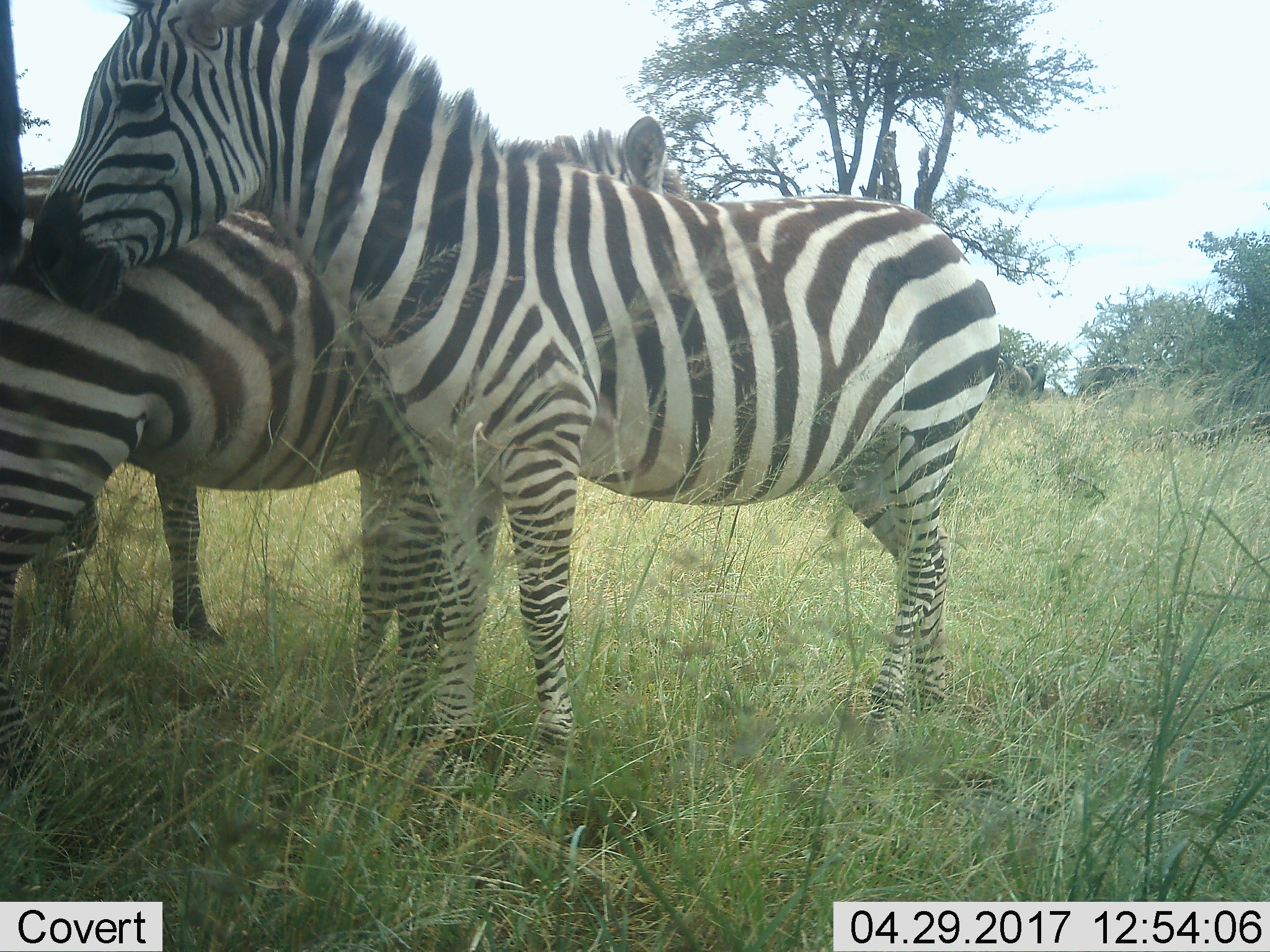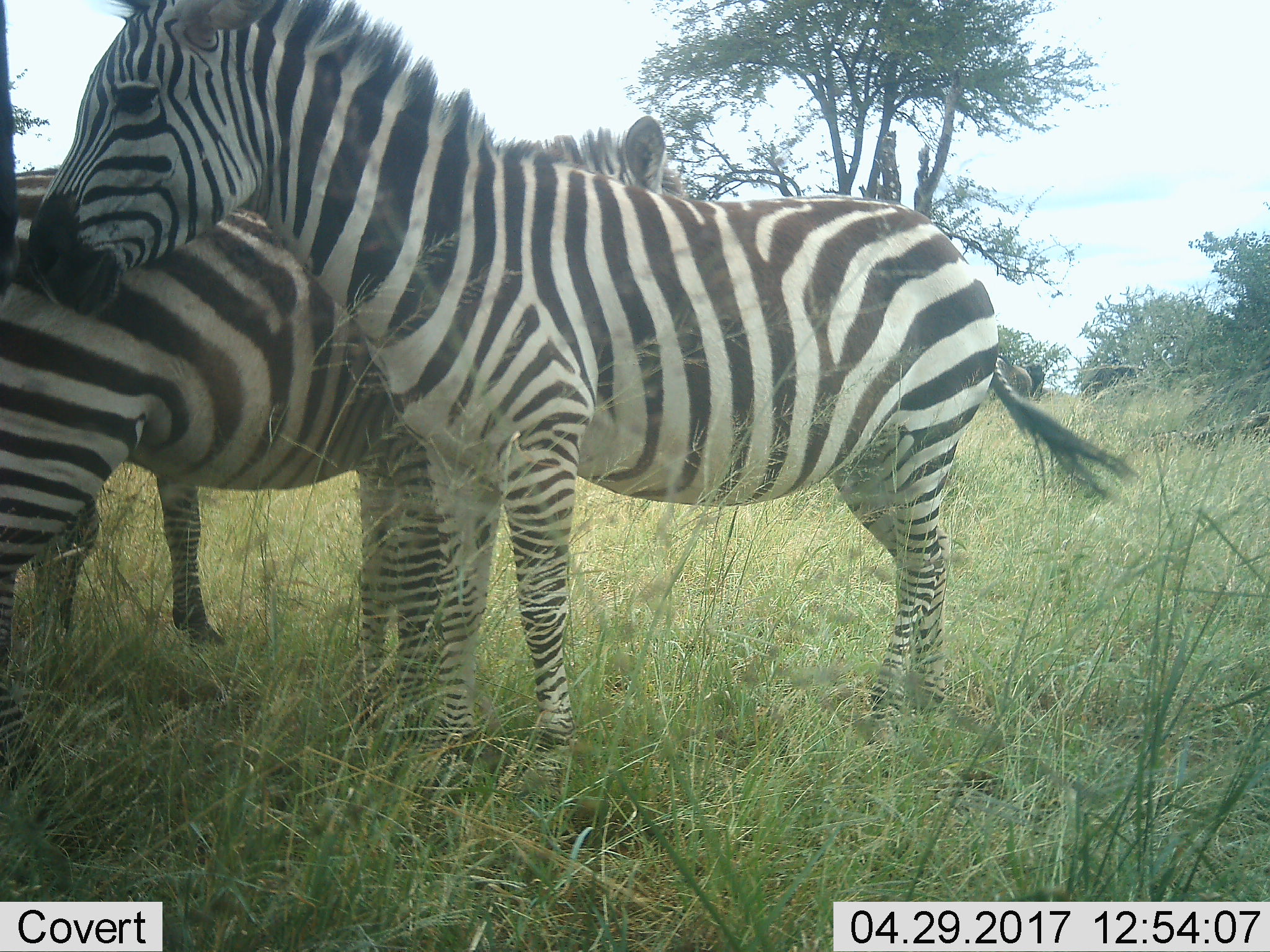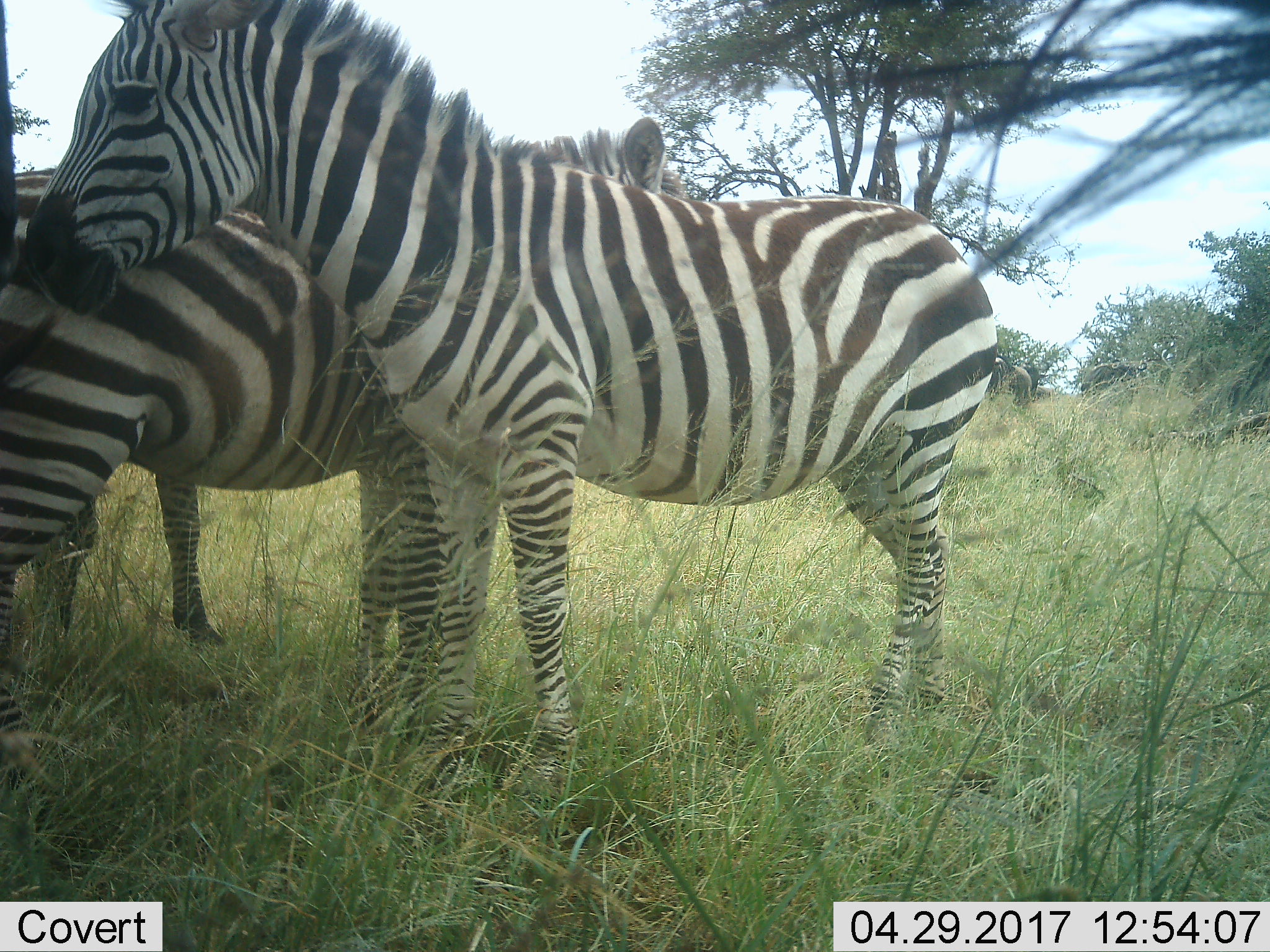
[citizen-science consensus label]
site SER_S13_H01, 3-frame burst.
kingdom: Animalia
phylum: Chordata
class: Mammalia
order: Perissodactyla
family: Equidae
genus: Equus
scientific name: Equus quagga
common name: plains zebra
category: zebraplains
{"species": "zebraplains (plains zebra) (Equus quagga)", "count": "3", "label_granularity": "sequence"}